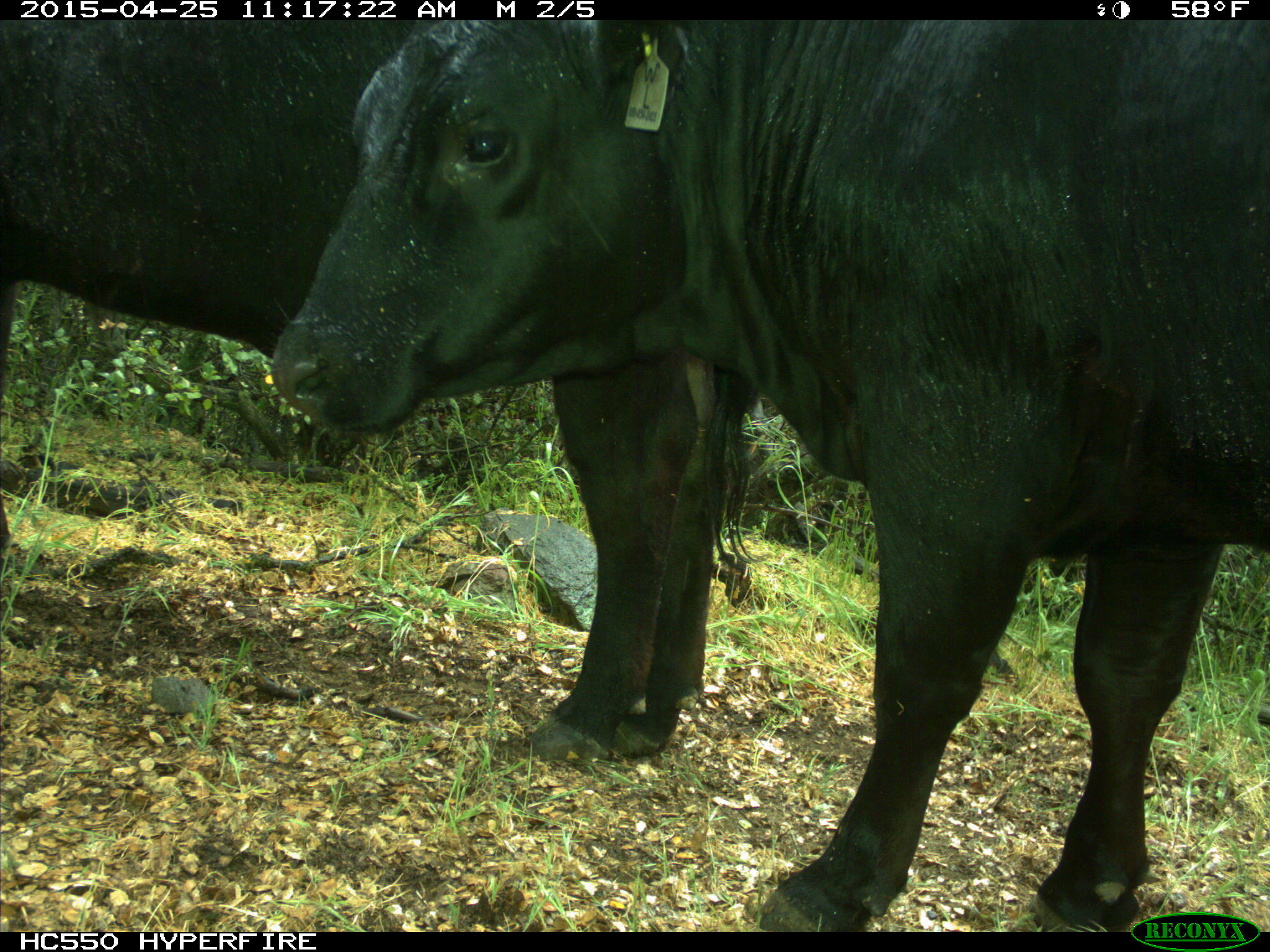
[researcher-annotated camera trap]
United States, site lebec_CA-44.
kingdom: Animalia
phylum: Chordata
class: Mammalia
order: Artiodactyla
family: Suidae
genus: Sus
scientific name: Sus scrofa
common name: wild boar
Sus scrofa (wild boar).